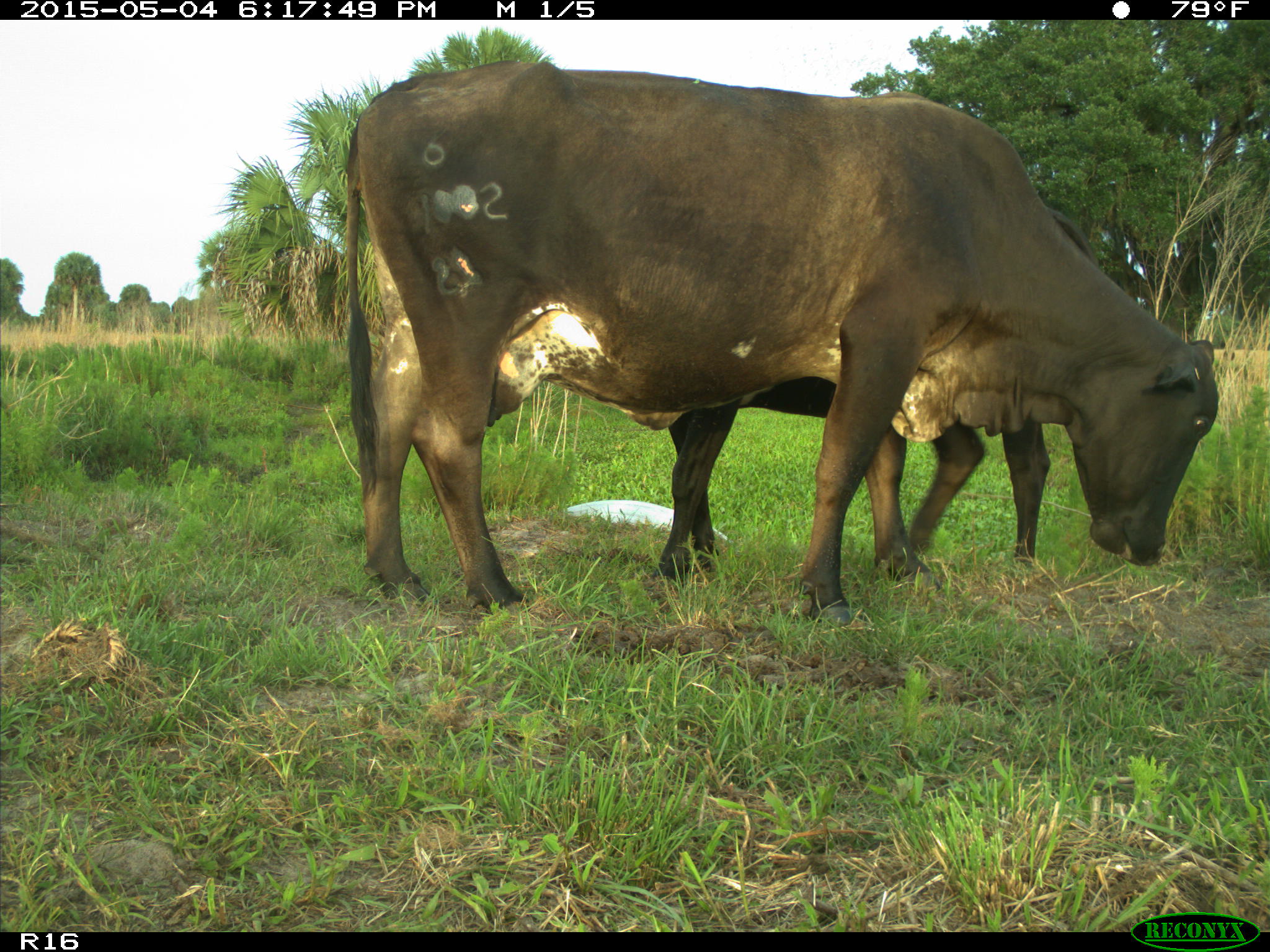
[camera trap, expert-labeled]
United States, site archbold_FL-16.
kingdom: Animalia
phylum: Chordata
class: Mammalia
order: Artiodactyla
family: Bovidae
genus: Bos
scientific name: Bos taurus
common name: domestic cow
Bos taurus (domestic cow).